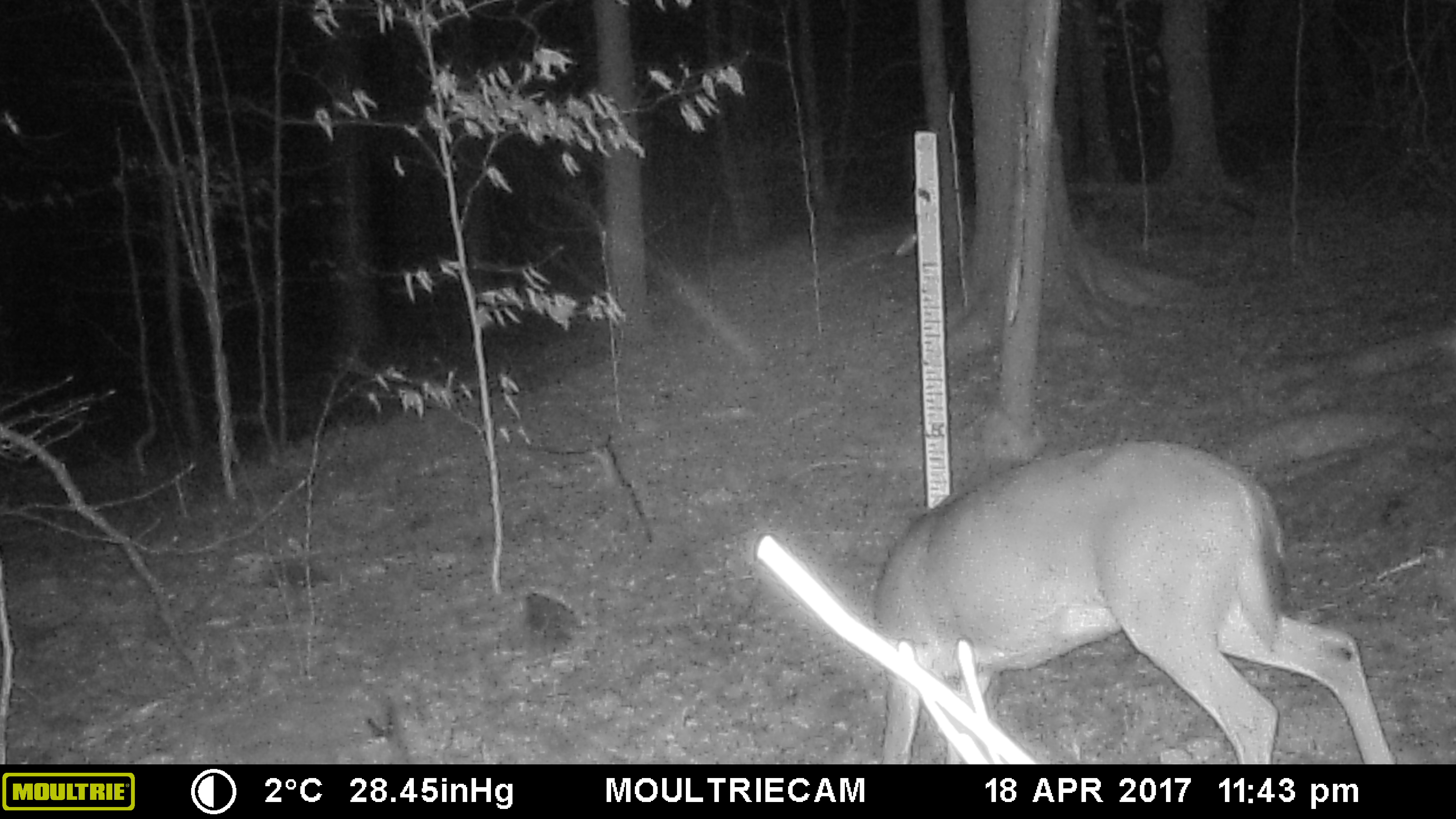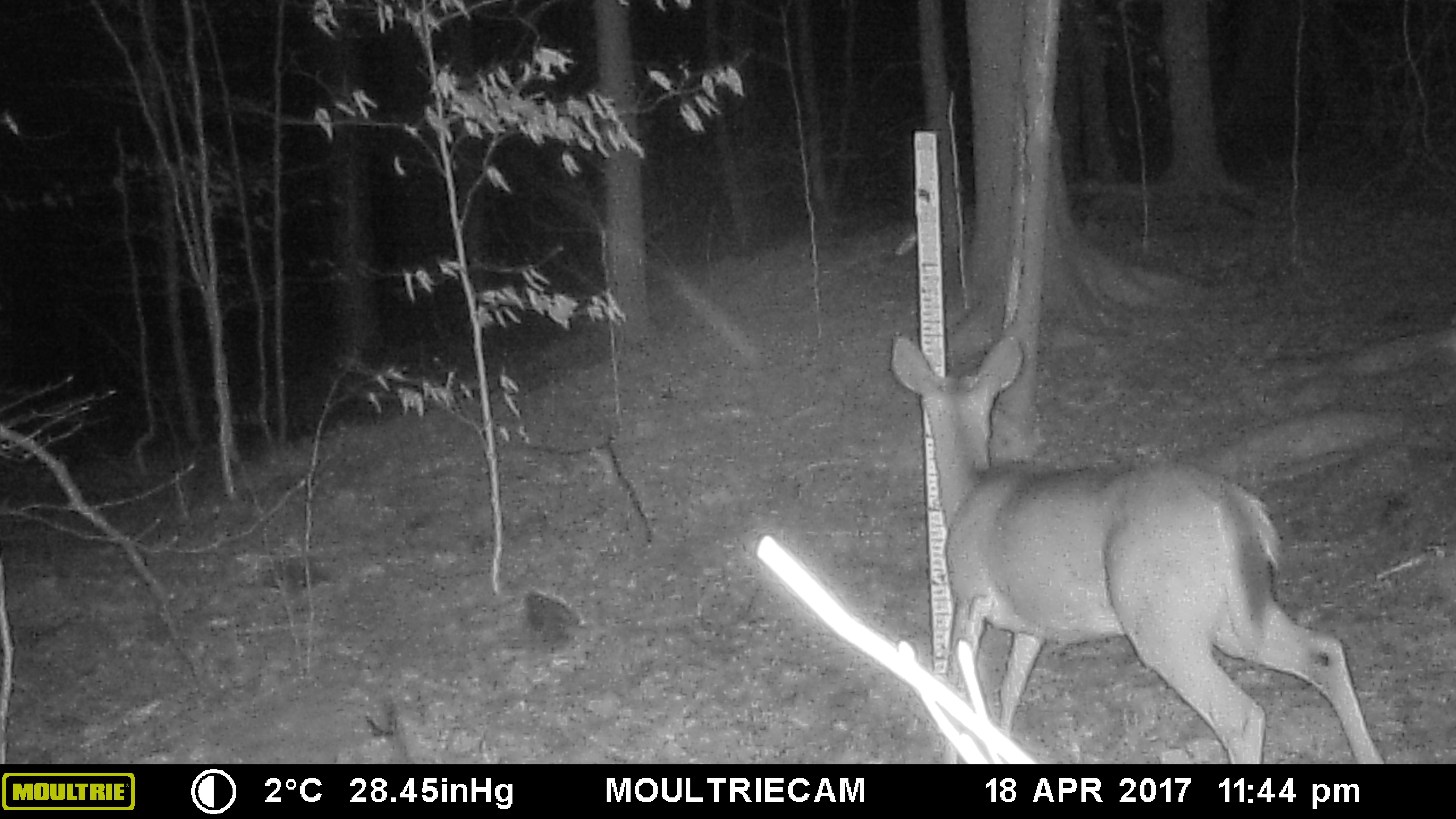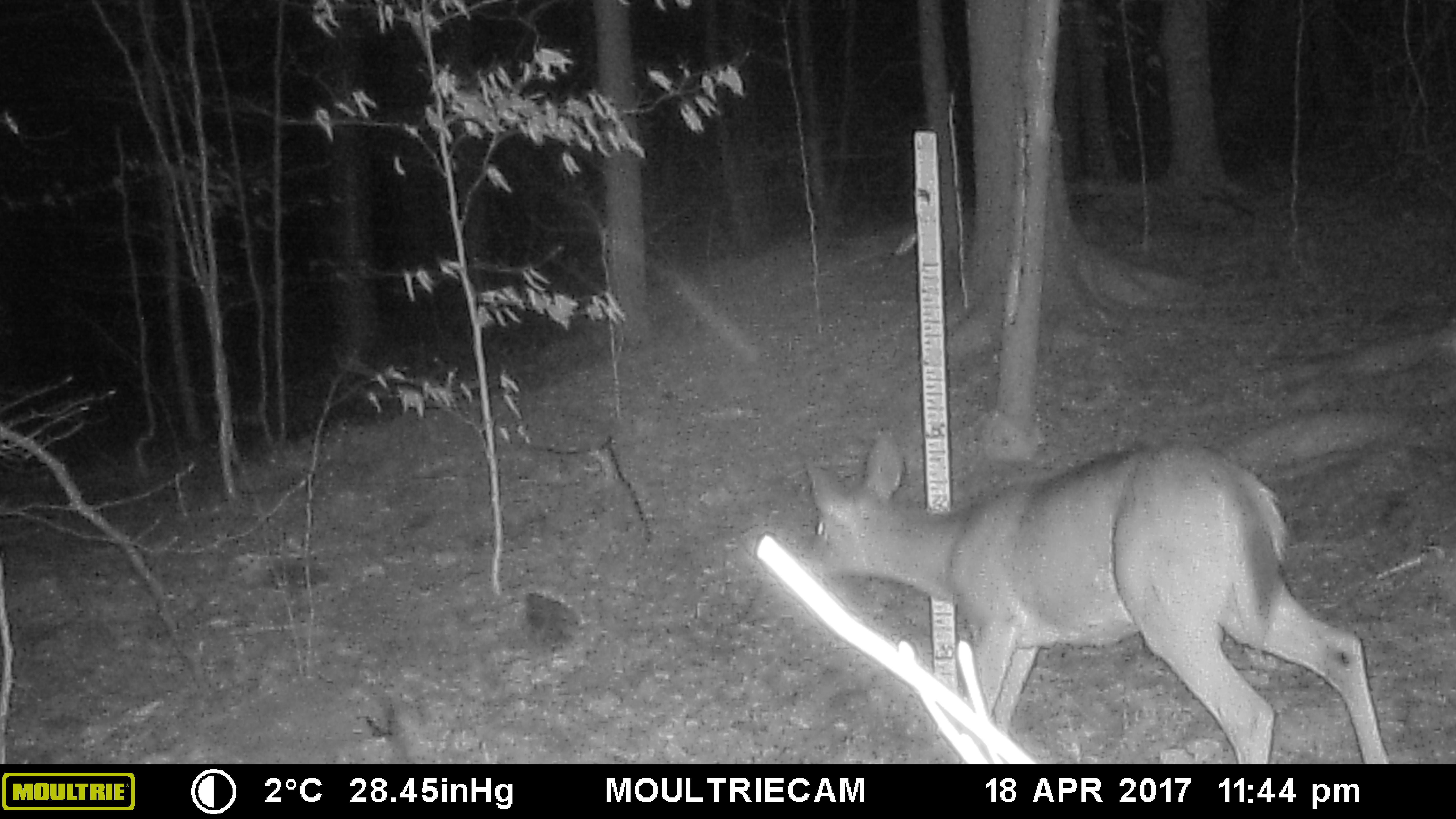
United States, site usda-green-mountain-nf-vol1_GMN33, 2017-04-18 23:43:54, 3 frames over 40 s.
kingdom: Animalia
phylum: Chordata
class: Mammalia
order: Artiodactyla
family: Cervidae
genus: Odocoileus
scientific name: Odocoileus virginianus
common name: white-tailed deer